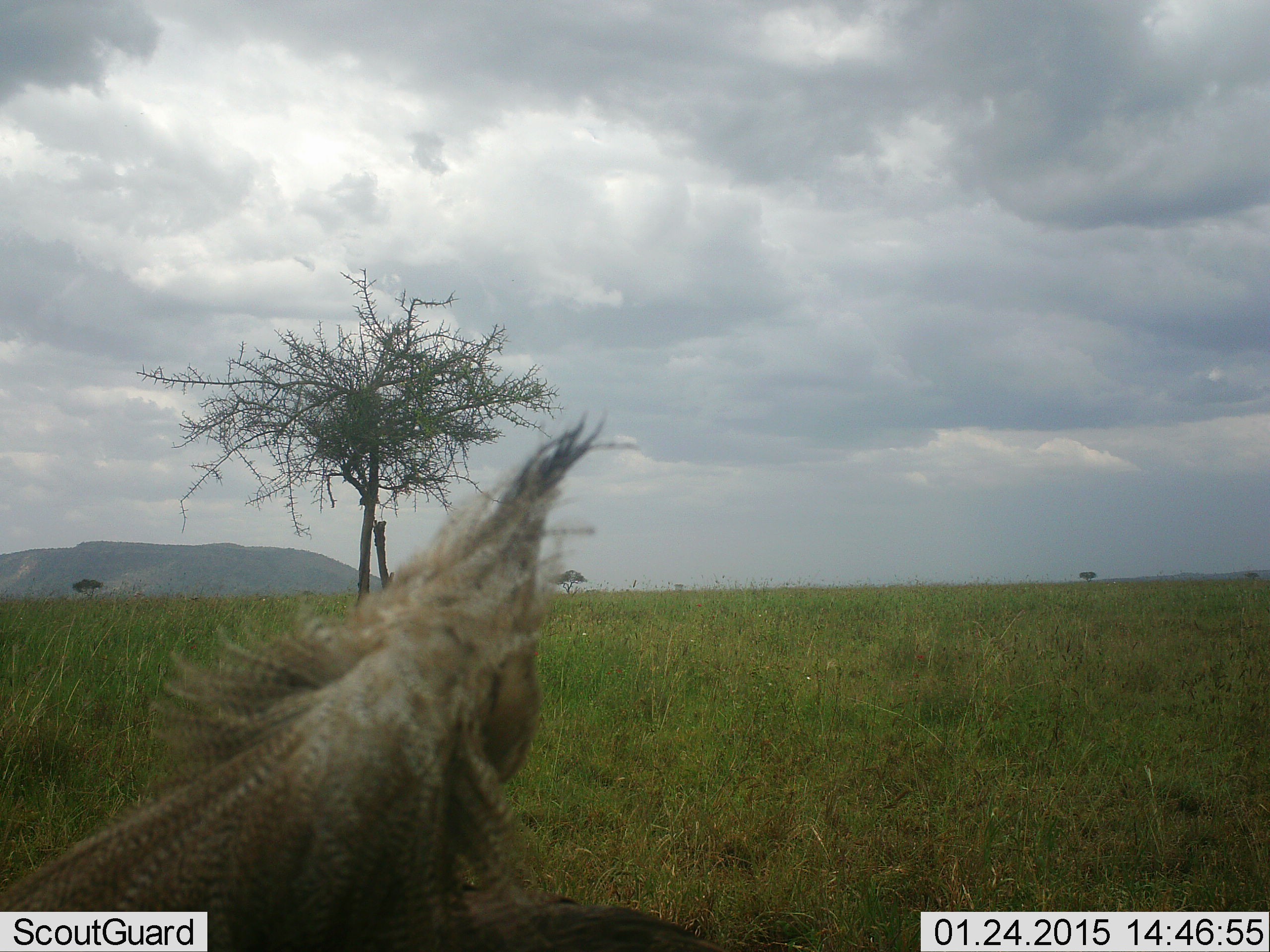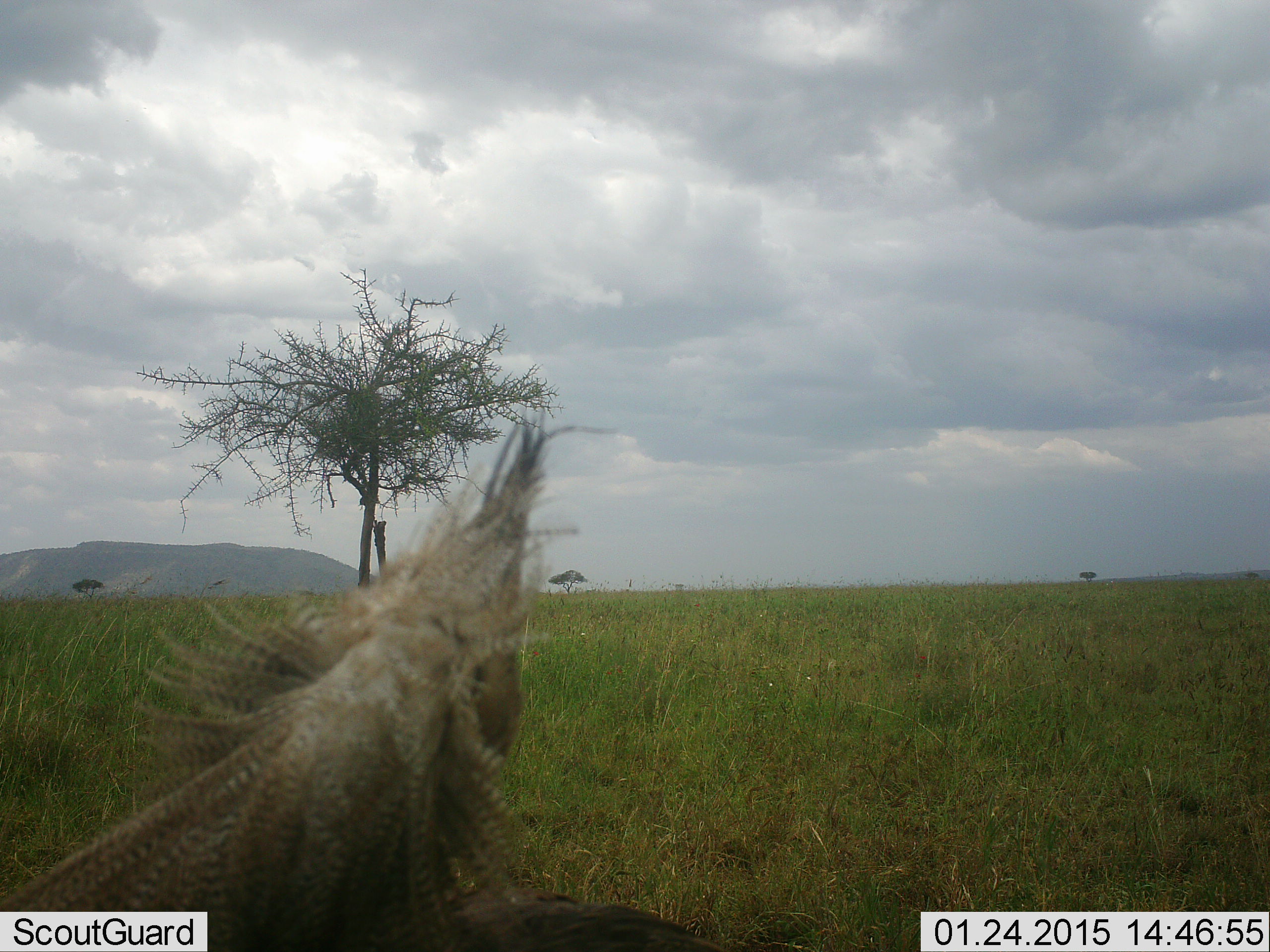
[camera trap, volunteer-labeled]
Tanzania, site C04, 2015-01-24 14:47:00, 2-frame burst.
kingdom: Animalia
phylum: Chordata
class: Aves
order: Otidiformes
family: Otididae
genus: Ardeotis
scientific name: Ardeotis kori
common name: kori bustard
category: koribustard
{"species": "koribustard (kori bustard) (Ardeotis kori)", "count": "1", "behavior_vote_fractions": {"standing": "90%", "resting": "0%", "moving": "10%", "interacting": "0%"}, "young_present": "0%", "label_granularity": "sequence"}